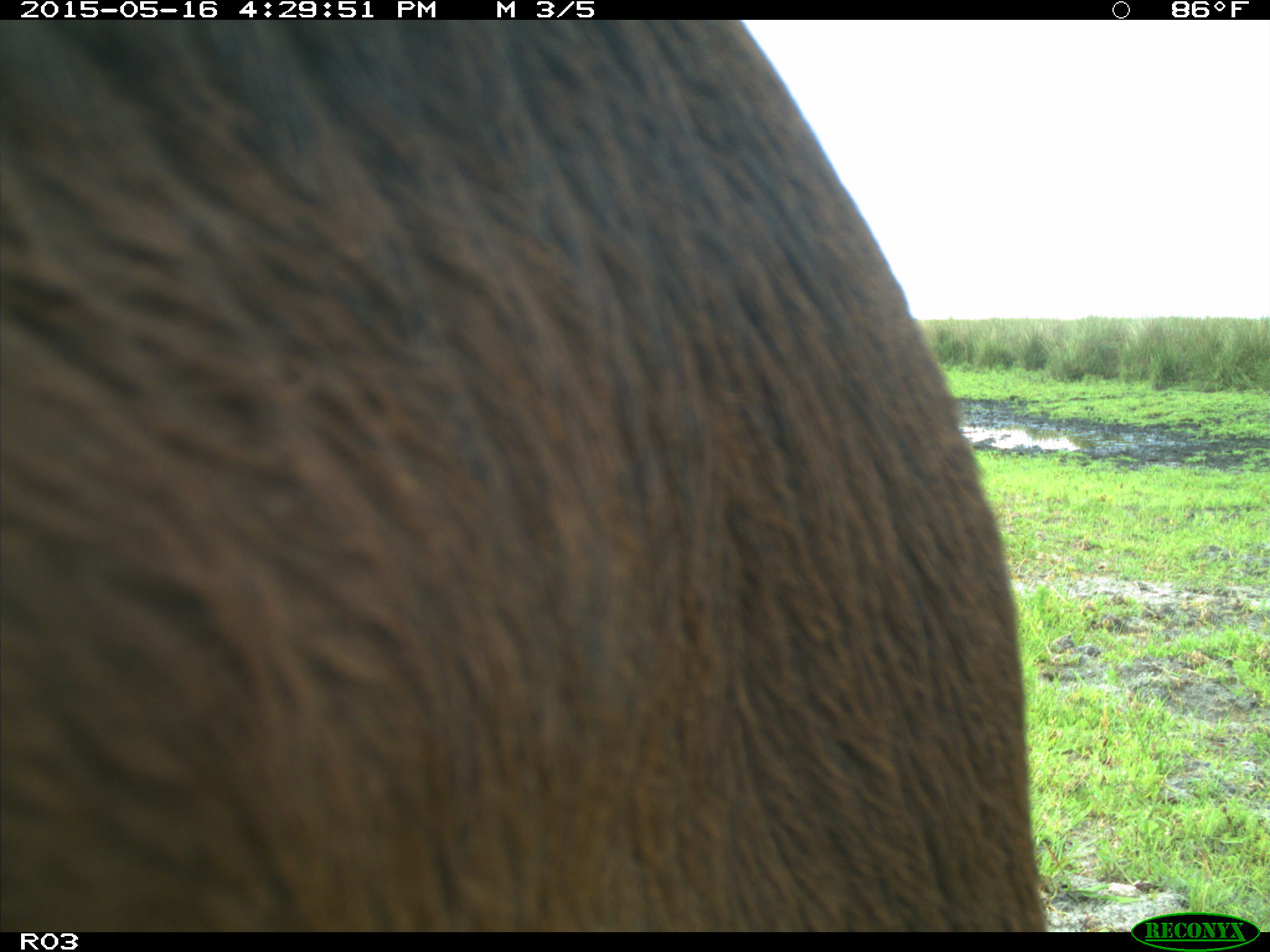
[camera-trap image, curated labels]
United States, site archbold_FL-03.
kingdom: Animalia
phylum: Chordata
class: Mammalia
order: Artiodactyla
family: Bovidae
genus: Bos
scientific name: Bos taurus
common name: domestic cow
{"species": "Bos taurus (domestic cow)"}